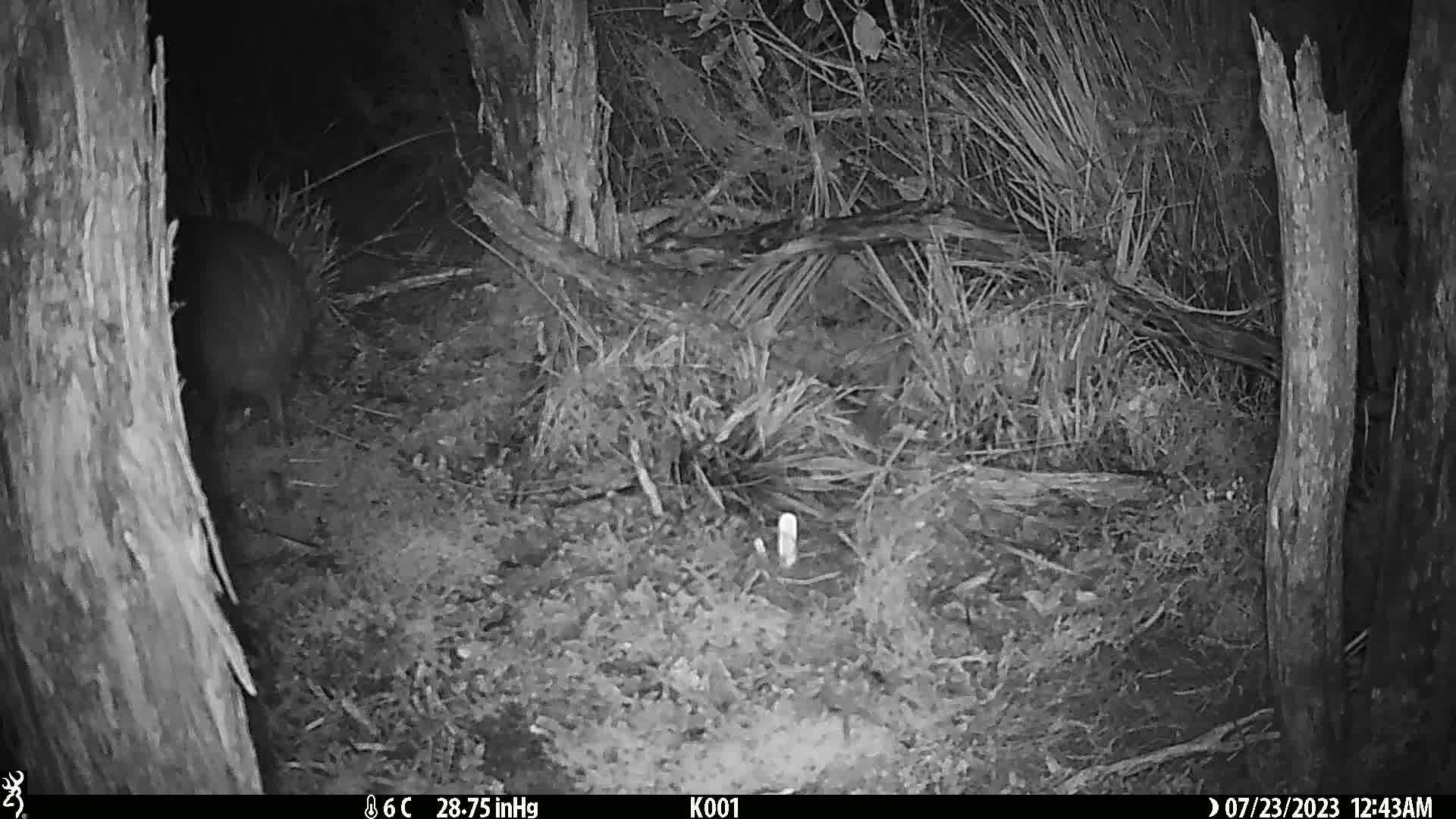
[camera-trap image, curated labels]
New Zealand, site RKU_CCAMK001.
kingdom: Animalia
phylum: Chordata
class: Aves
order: Apterygiformes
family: Apterygidae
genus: Apteryx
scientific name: Apteryx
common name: kiwi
Kiwi (Apteryx).